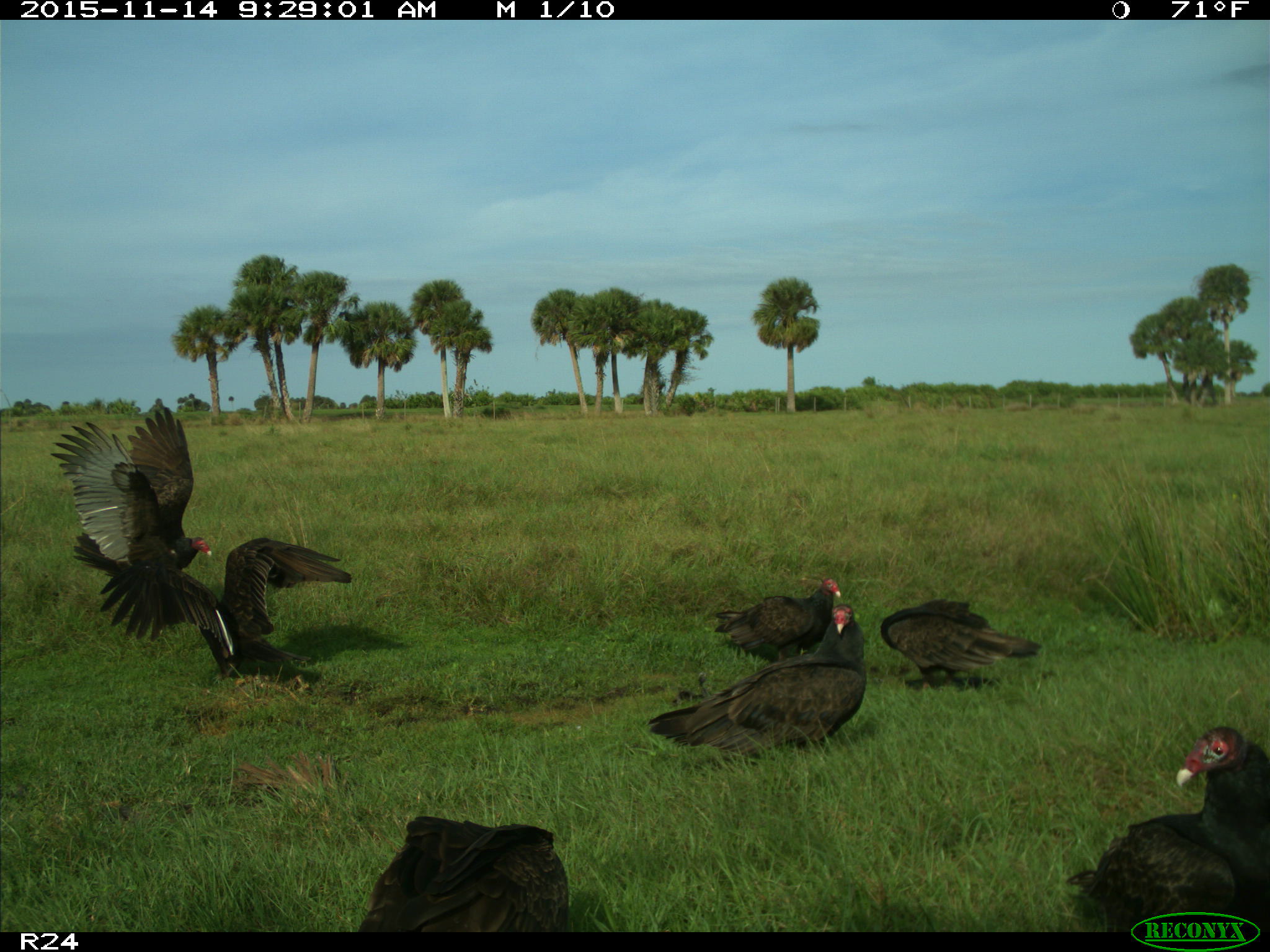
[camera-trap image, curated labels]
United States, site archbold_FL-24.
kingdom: Animalia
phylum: Chordata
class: Aves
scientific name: Aves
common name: birds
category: unidentified bird